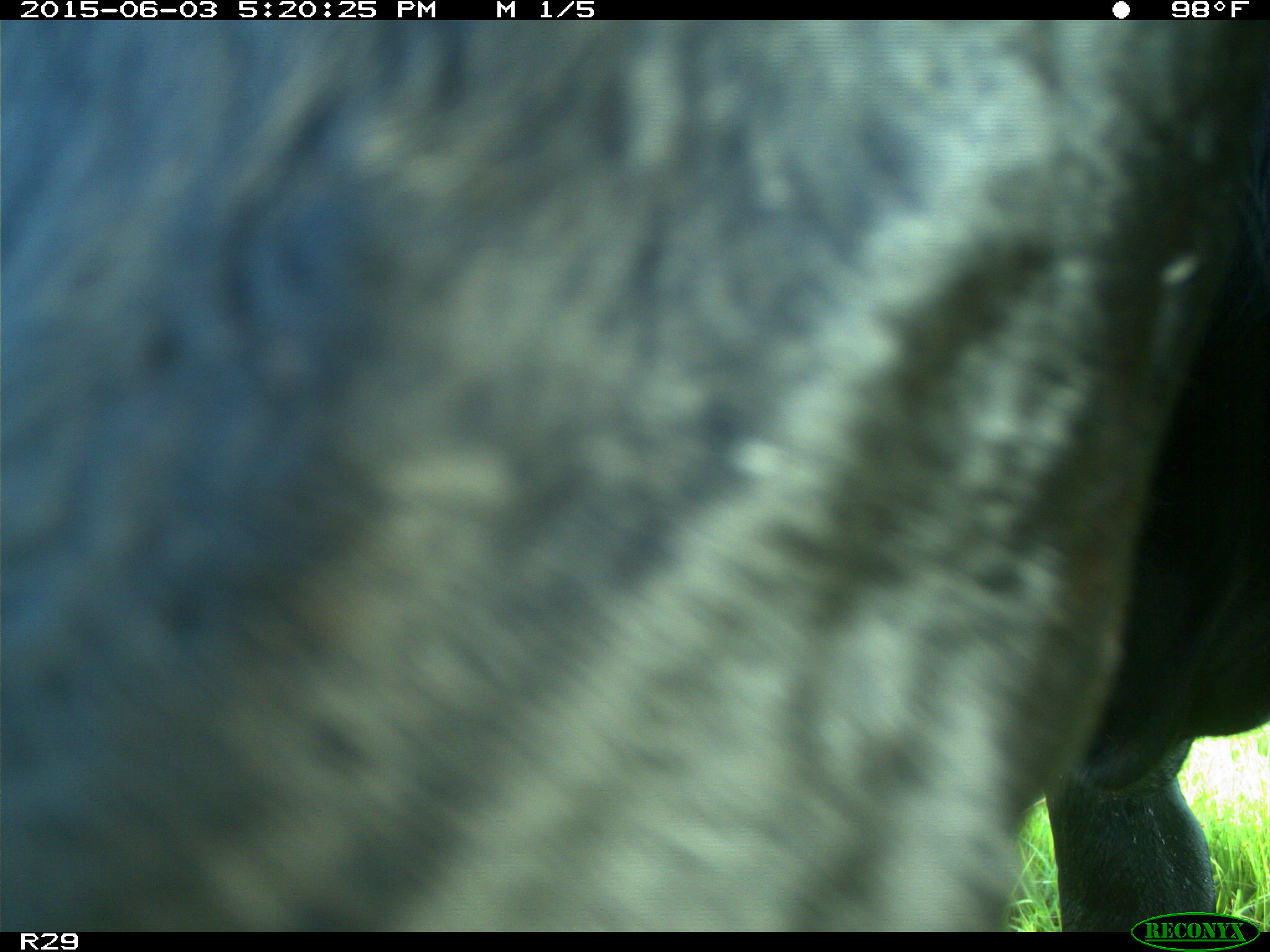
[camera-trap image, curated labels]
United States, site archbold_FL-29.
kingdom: Animalia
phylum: Chordata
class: Mammalia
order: Artiodactyla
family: Bovidae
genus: Bos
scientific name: Bos taurus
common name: domestic cow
Bos taurus (domestic cow).